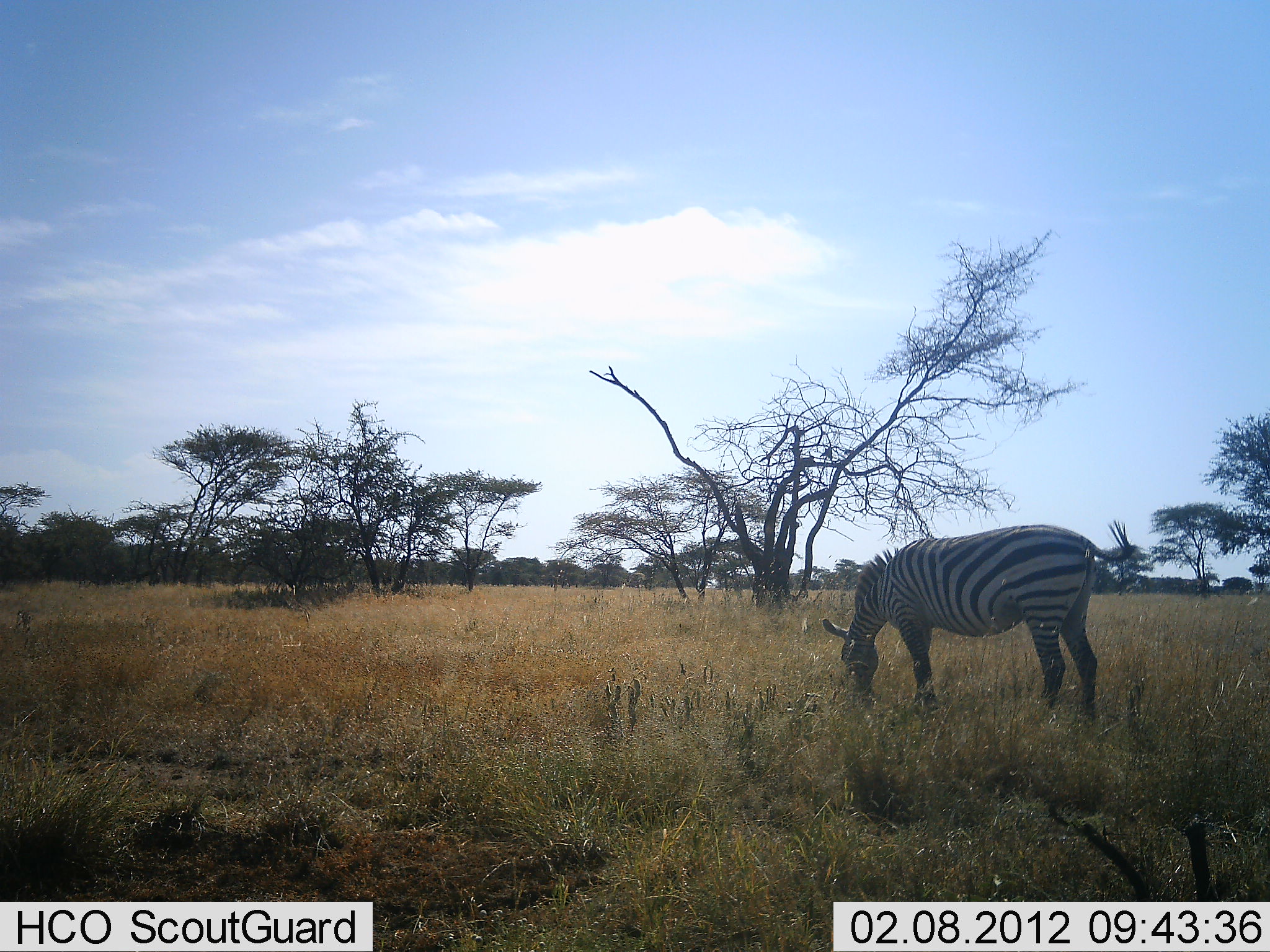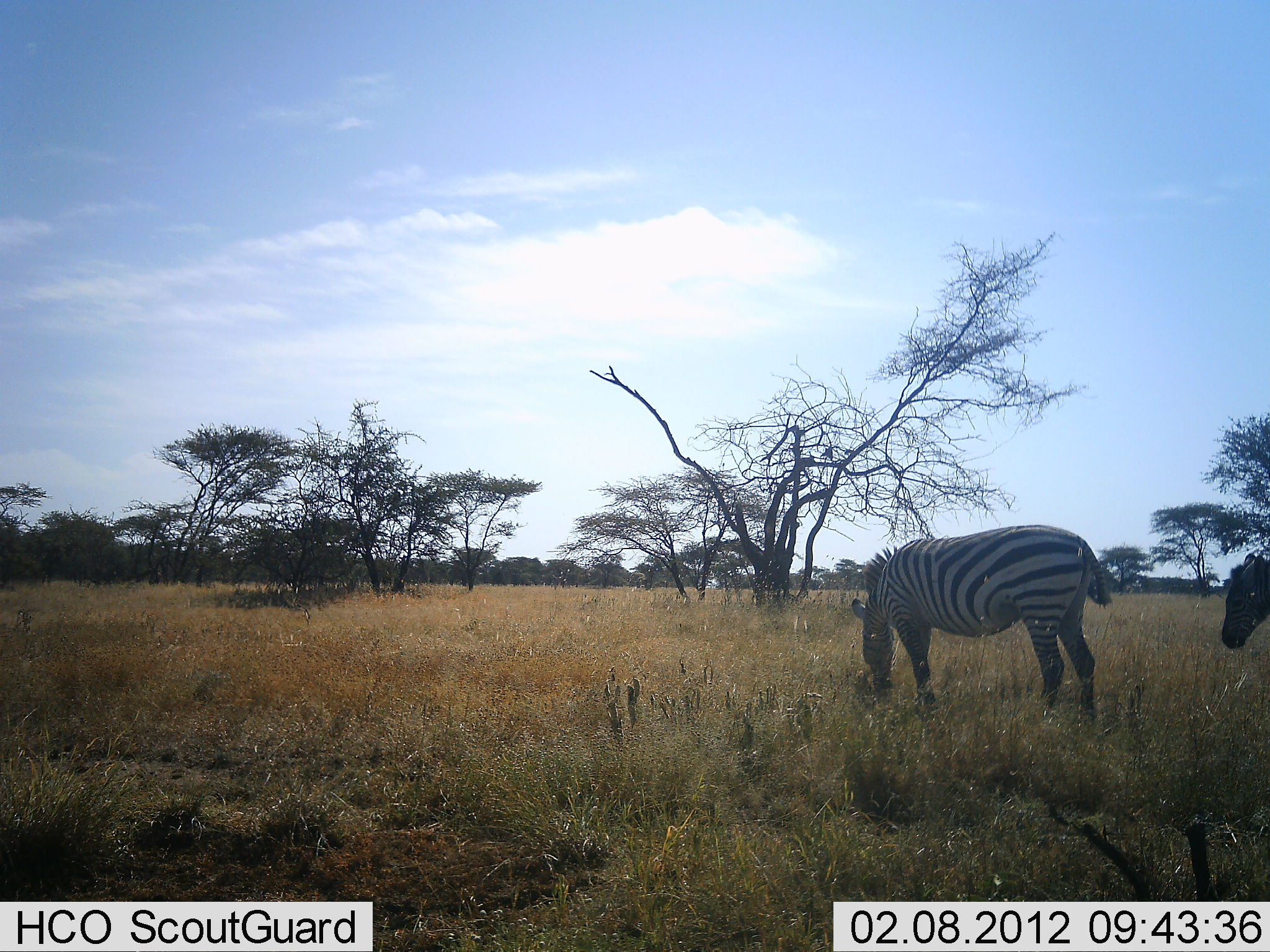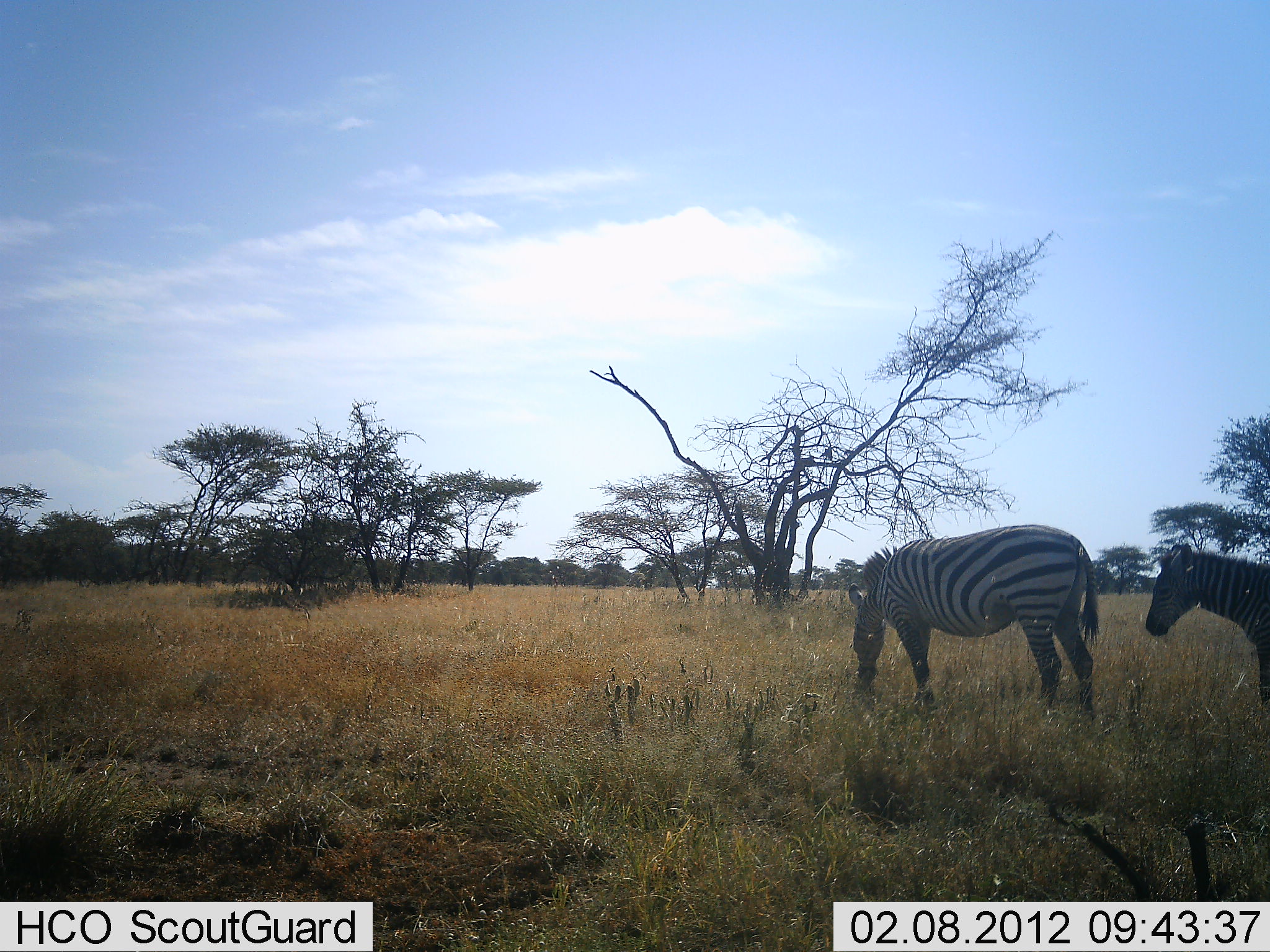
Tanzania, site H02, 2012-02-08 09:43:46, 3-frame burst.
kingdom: Animalia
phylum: Chordata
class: Mammalia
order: Perissodactyla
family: Equidae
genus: Equus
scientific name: Equus quagga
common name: plains zebra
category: zebra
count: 2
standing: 19%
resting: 0%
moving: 56%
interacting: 6%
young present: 6%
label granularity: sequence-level